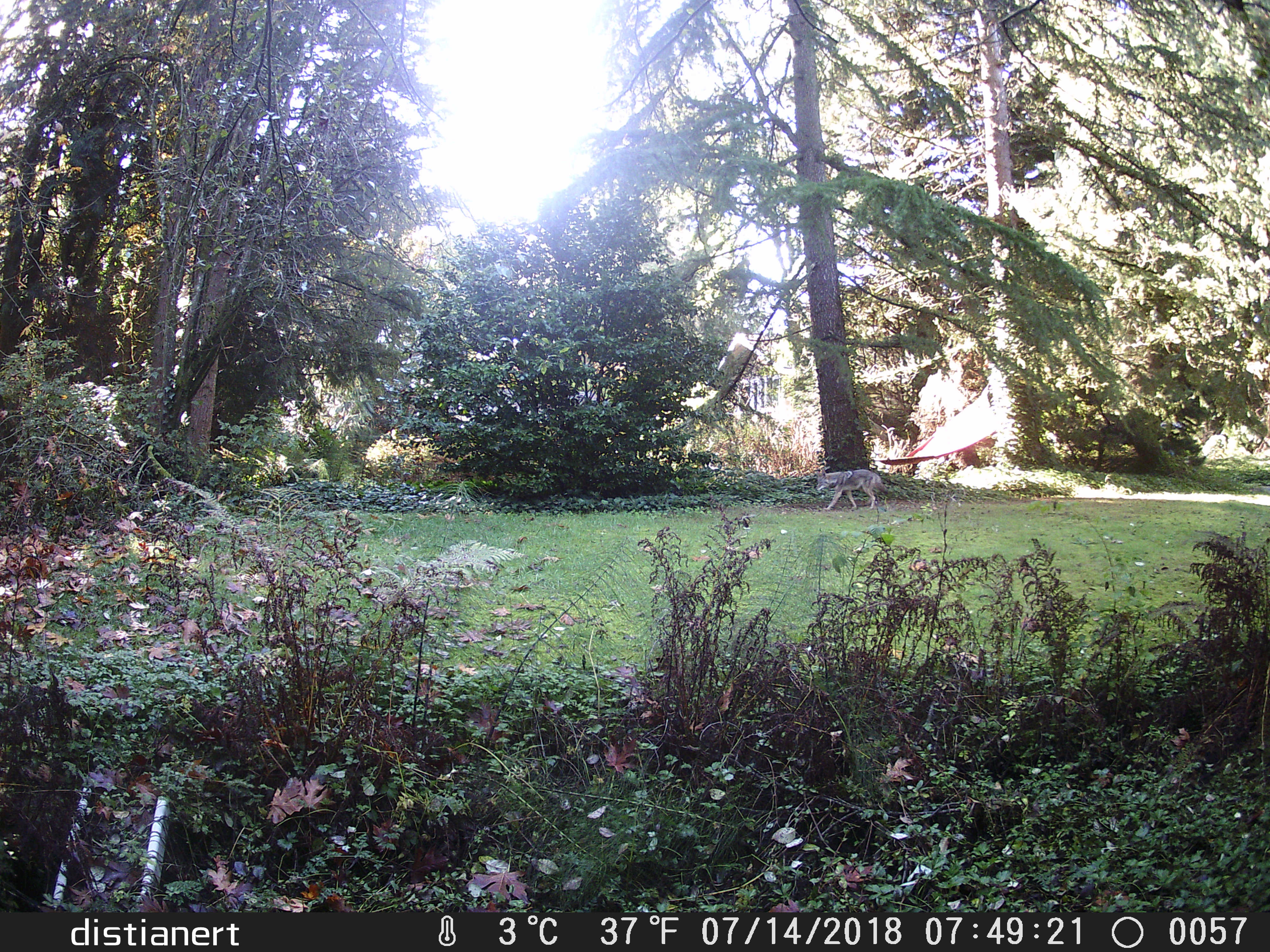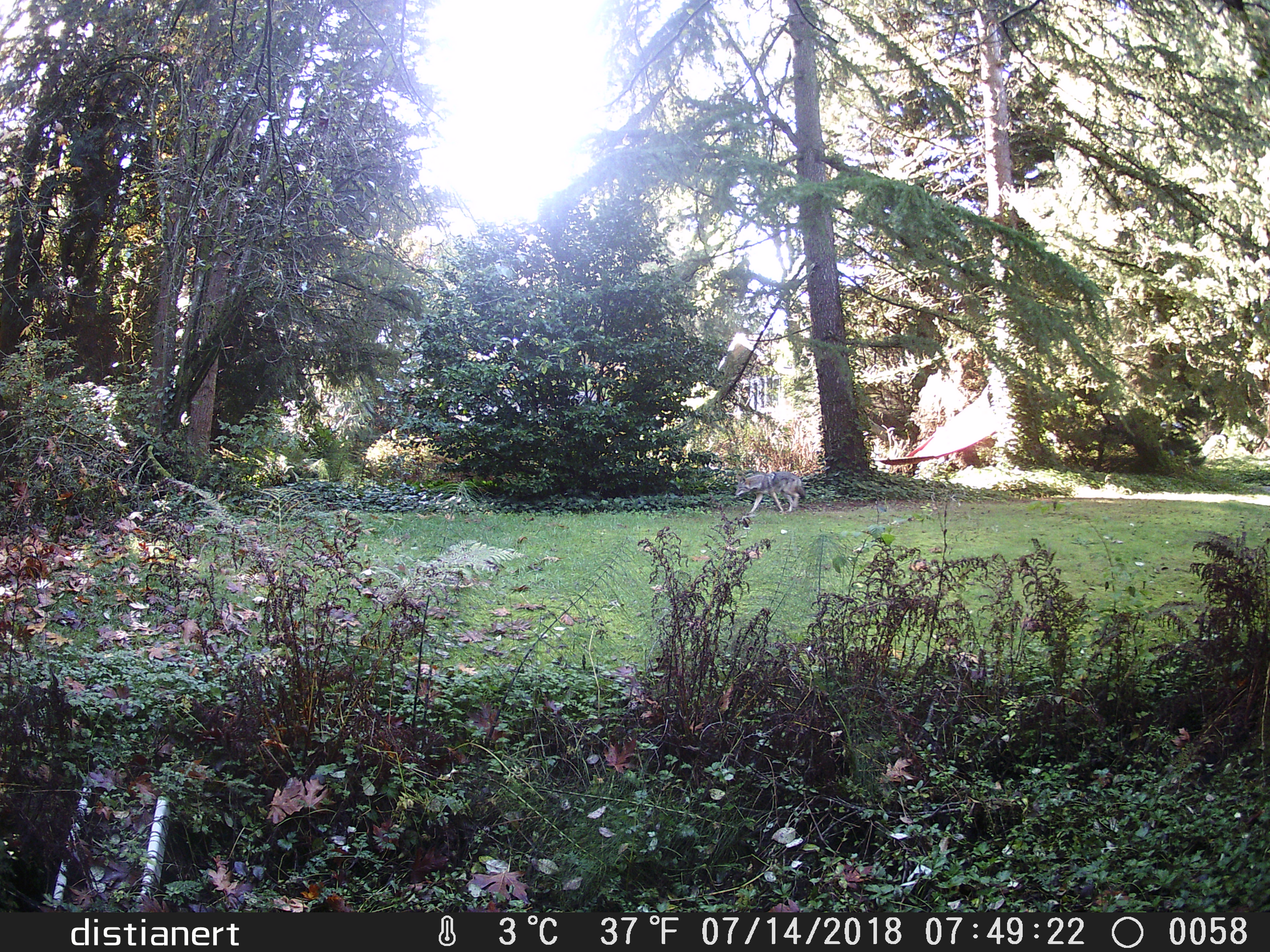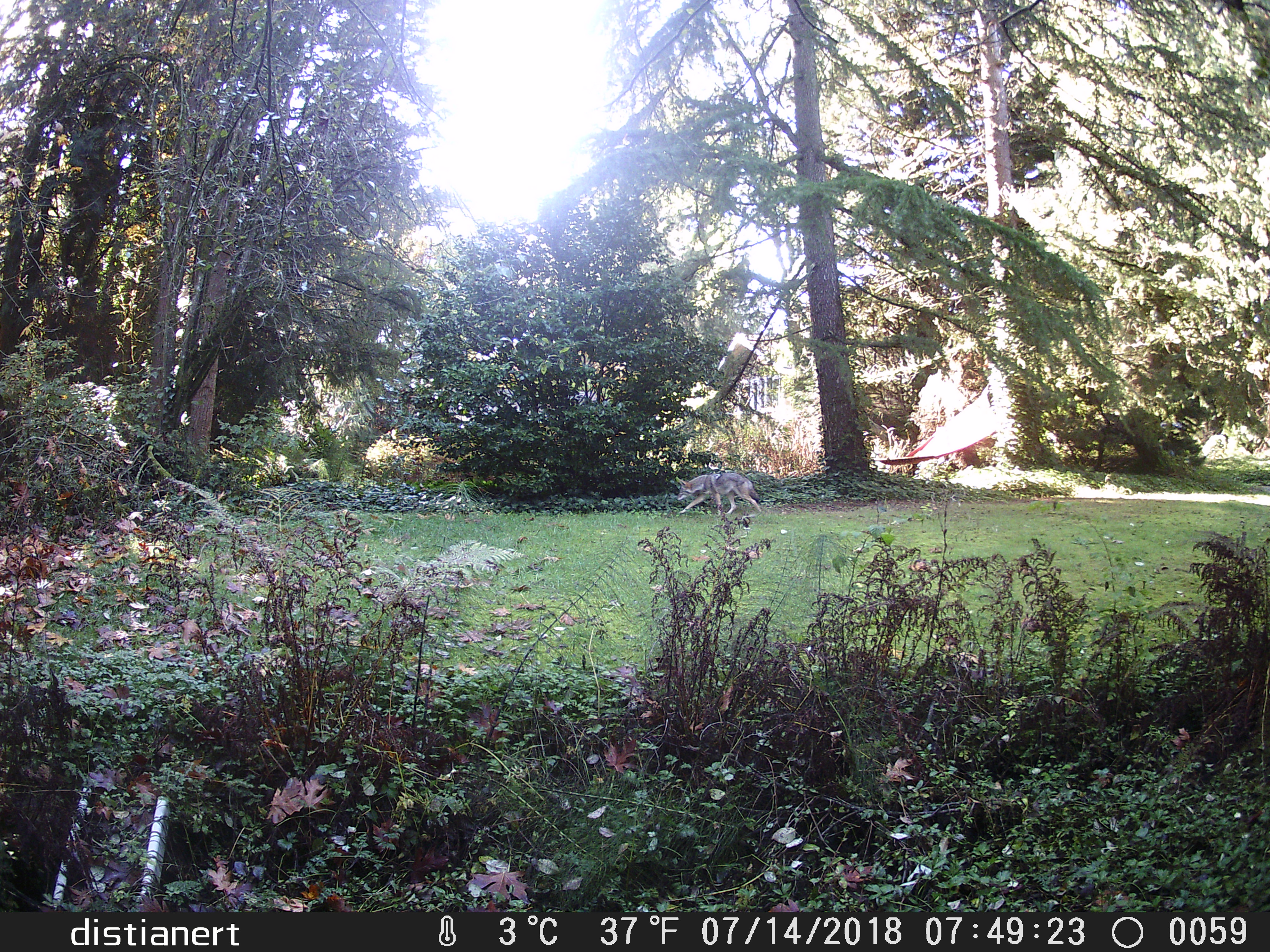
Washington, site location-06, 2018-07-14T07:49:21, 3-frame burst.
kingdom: Animalia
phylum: Chordata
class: Mammalia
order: Carnivora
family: Canidae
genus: Canis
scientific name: Canis latrans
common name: coyote